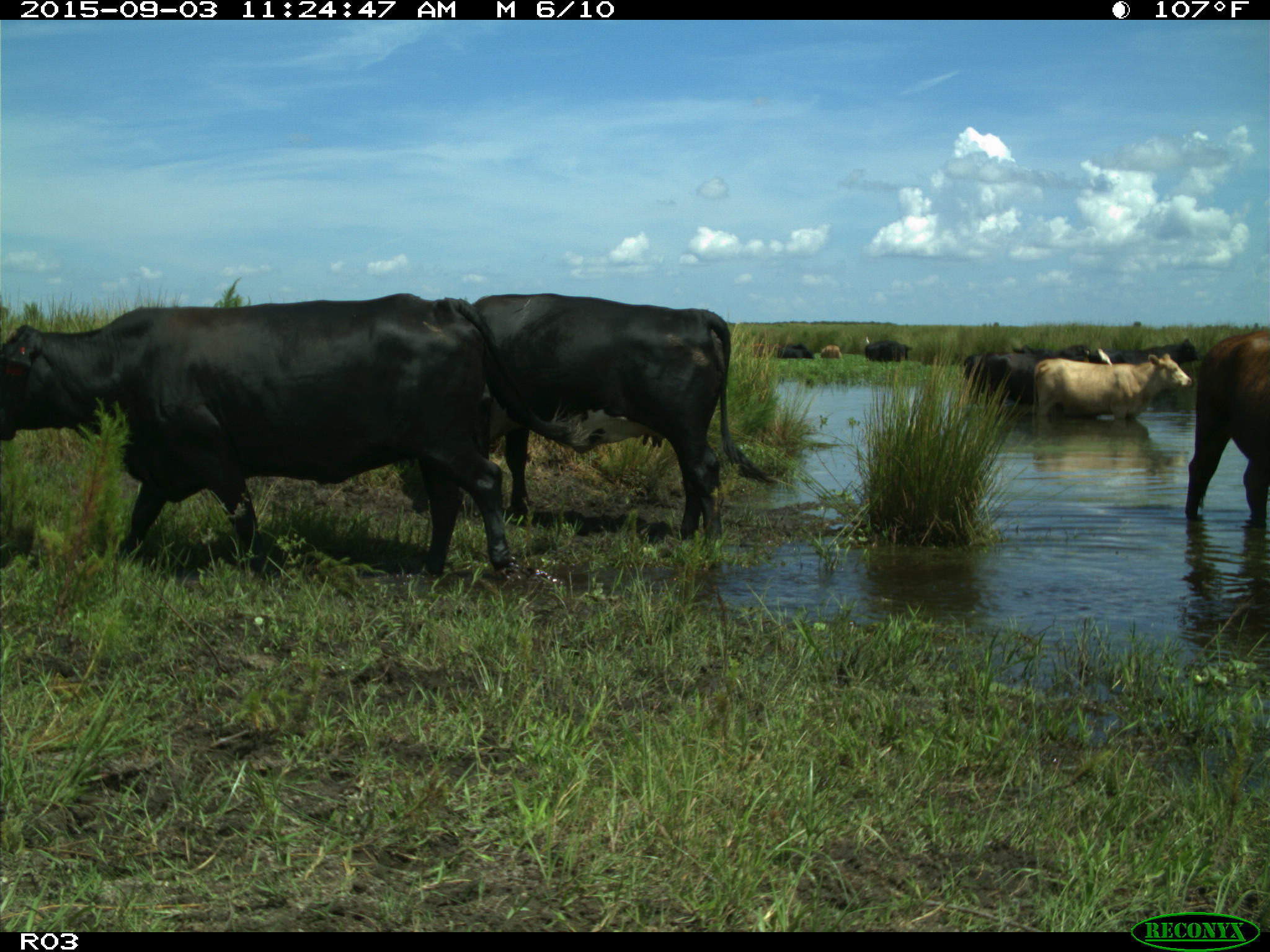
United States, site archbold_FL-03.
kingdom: Animalia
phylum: Chordata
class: Mammalia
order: Artiodactyla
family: Bovidae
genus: Bos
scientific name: Bos taurus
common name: domestic cow